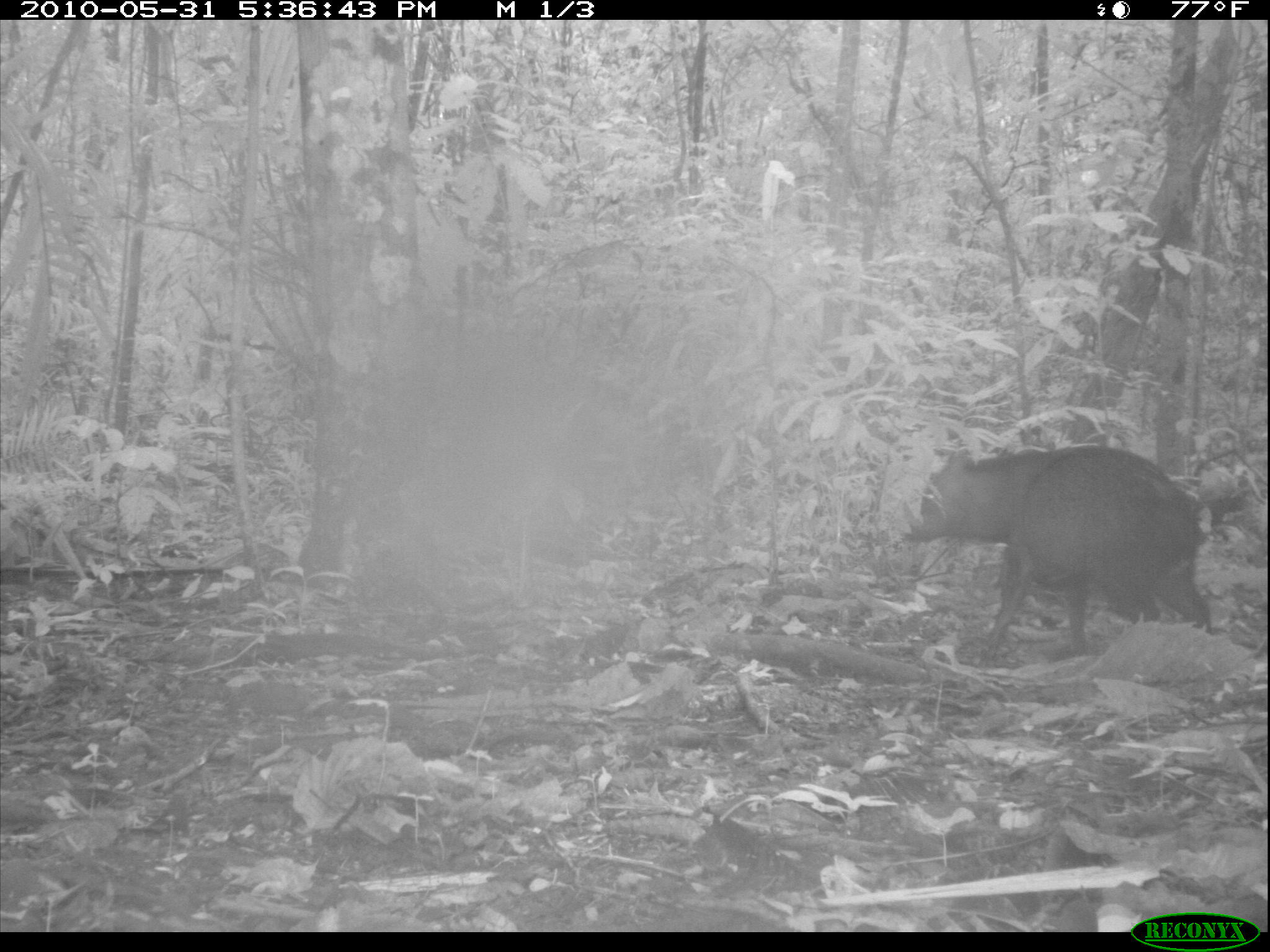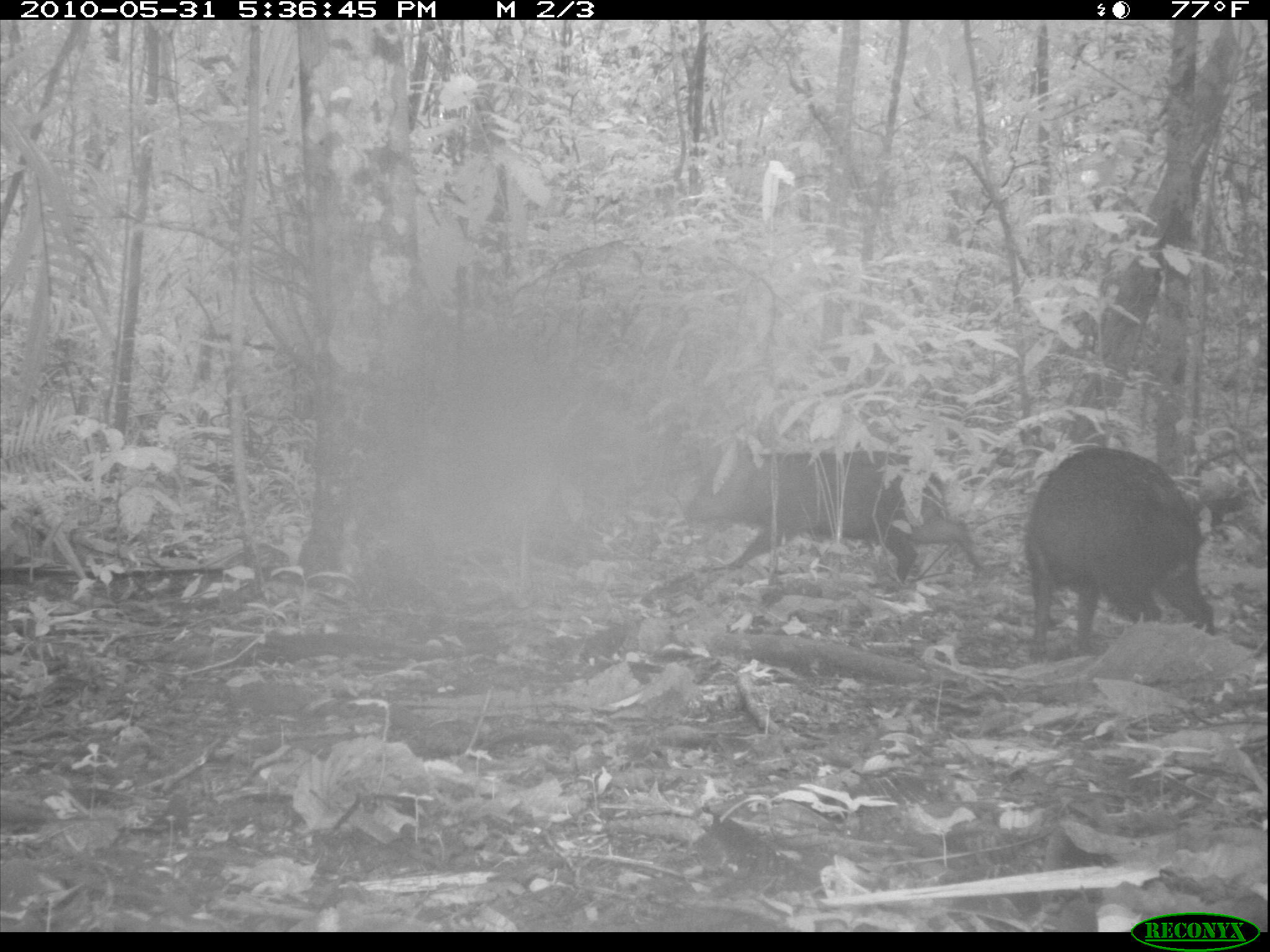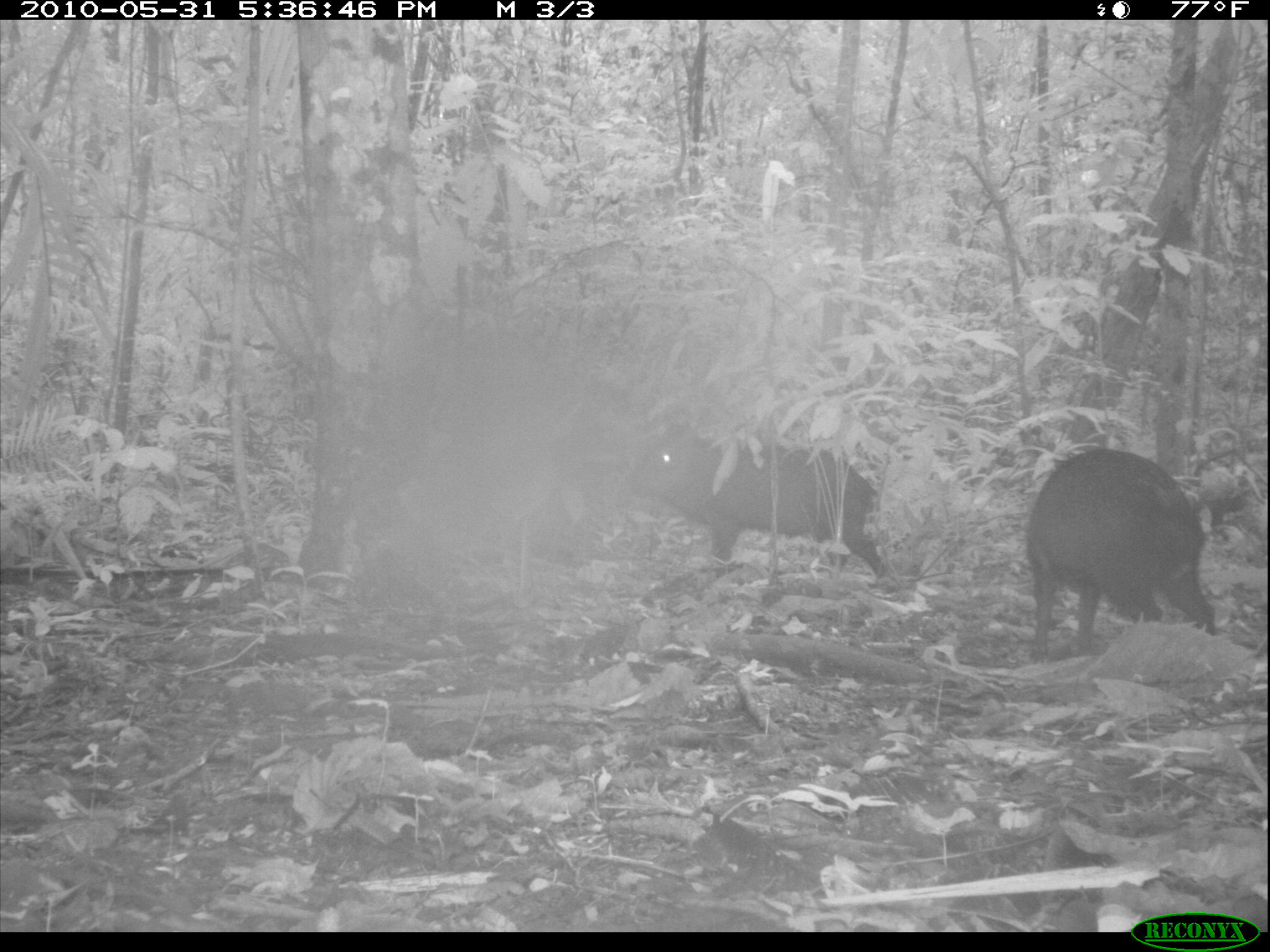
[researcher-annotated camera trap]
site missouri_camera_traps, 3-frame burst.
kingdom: Animalia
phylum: Chordata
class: Mammalia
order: Artiodactyla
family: Tayassuidae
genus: Pecari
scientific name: Pecari tajacu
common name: collared peccary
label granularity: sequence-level